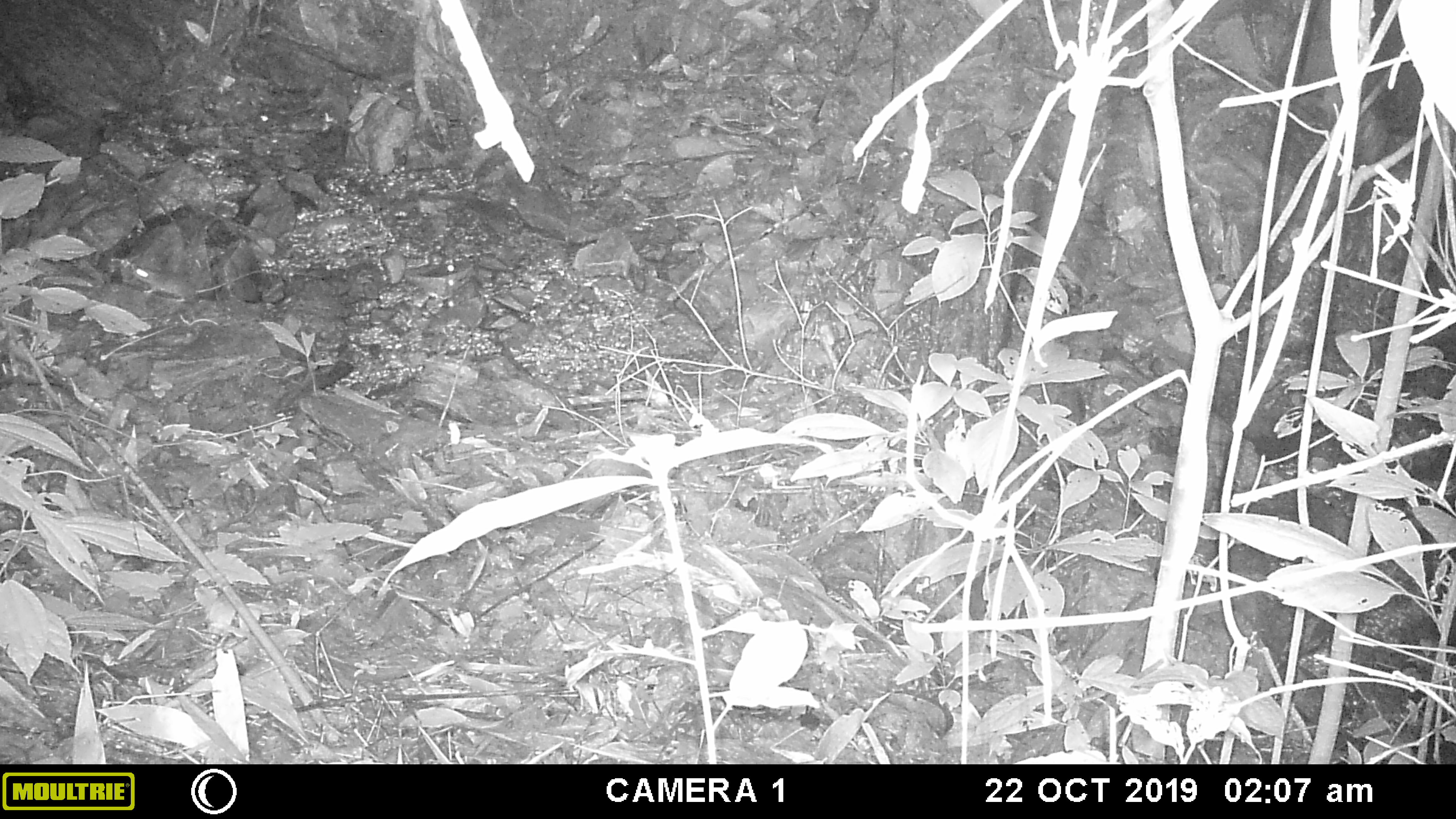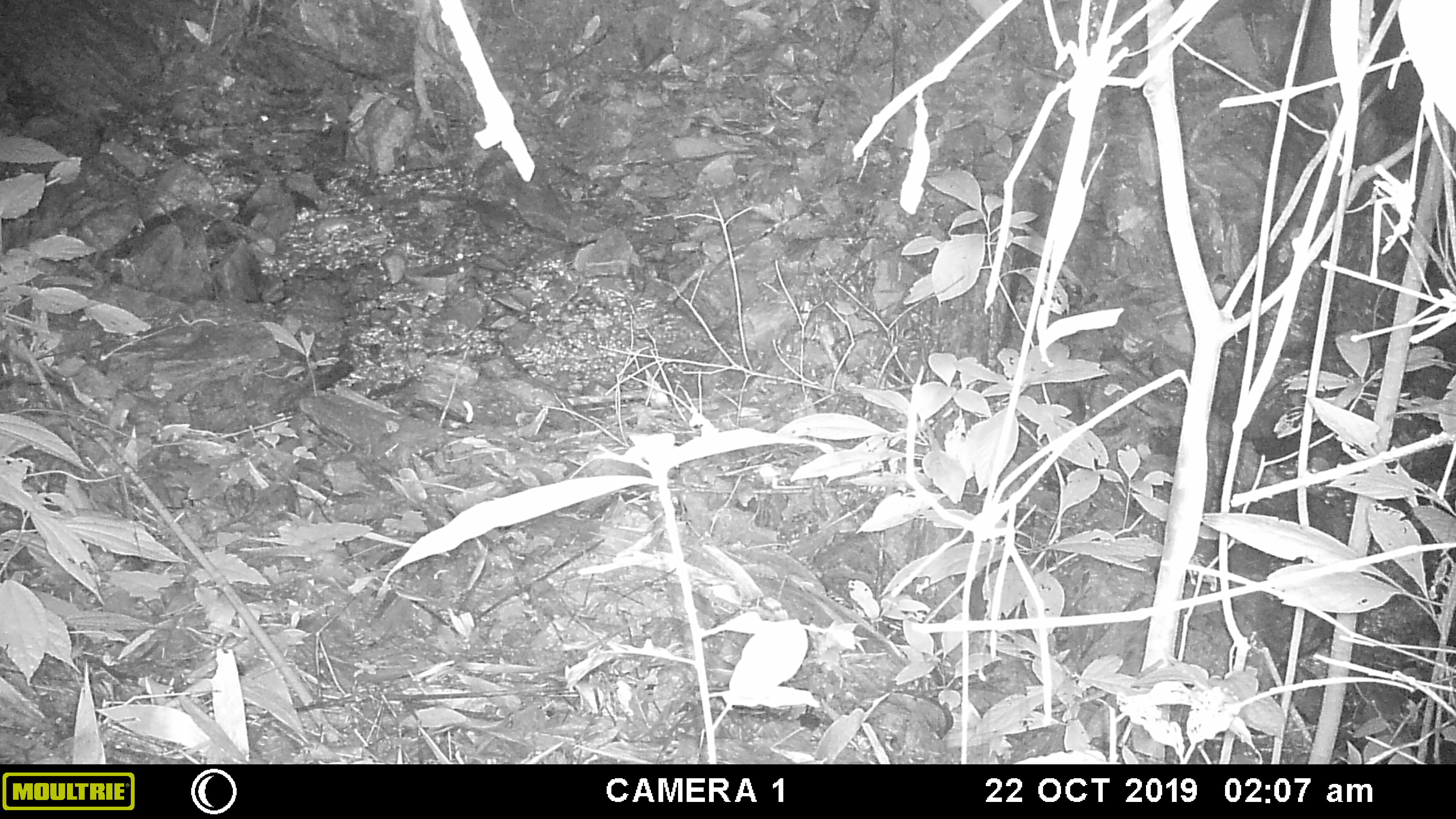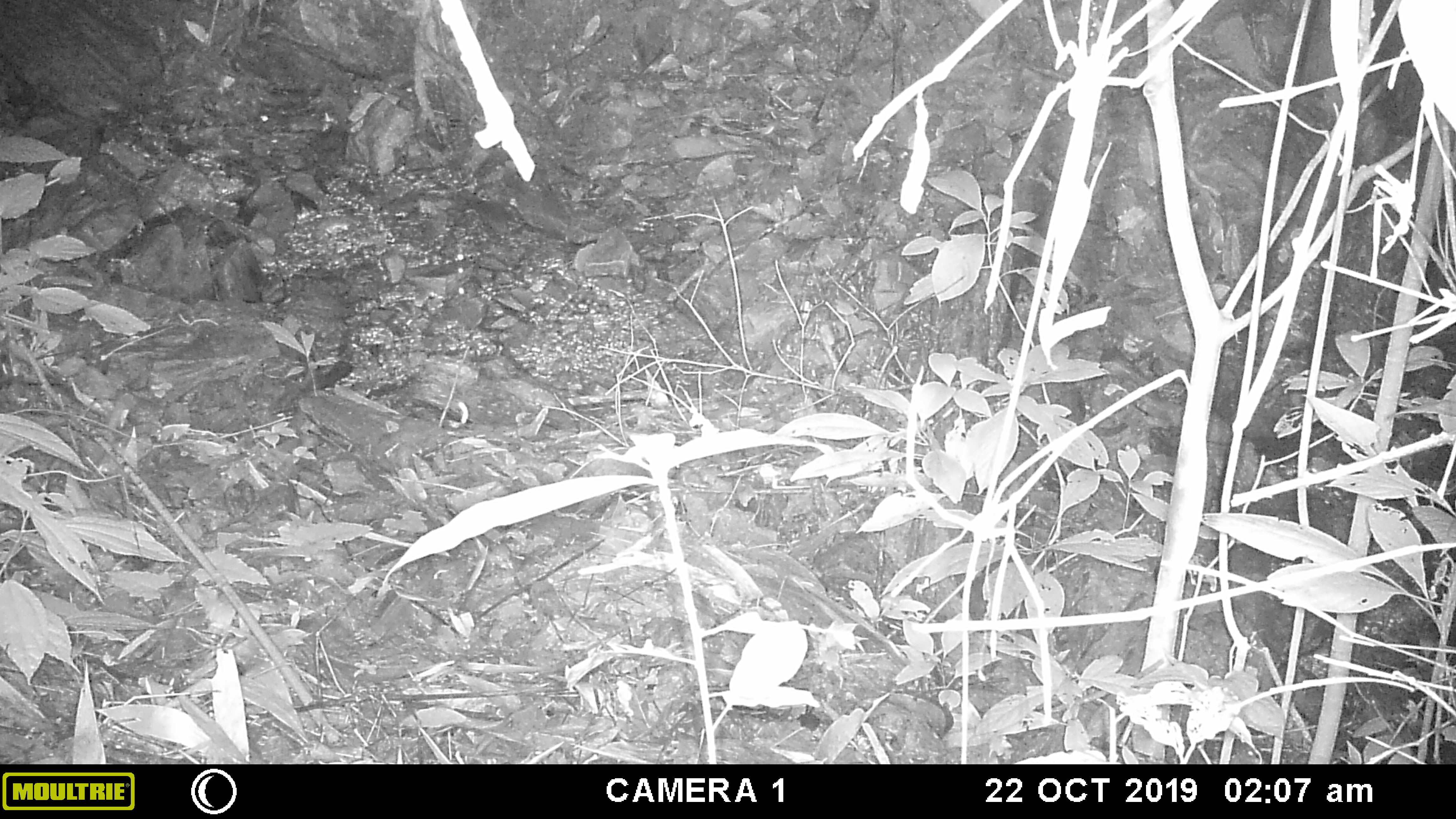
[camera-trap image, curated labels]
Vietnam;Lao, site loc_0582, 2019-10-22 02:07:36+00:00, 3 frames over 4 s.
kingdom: Animalia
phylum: Chordata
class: Mammalia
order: Rodentia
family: Muridae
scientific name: Muridae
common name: old-world mice and rats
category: unidentified murid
Unidentified murid (old-world mice and rats) (Muridae). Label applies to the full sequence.